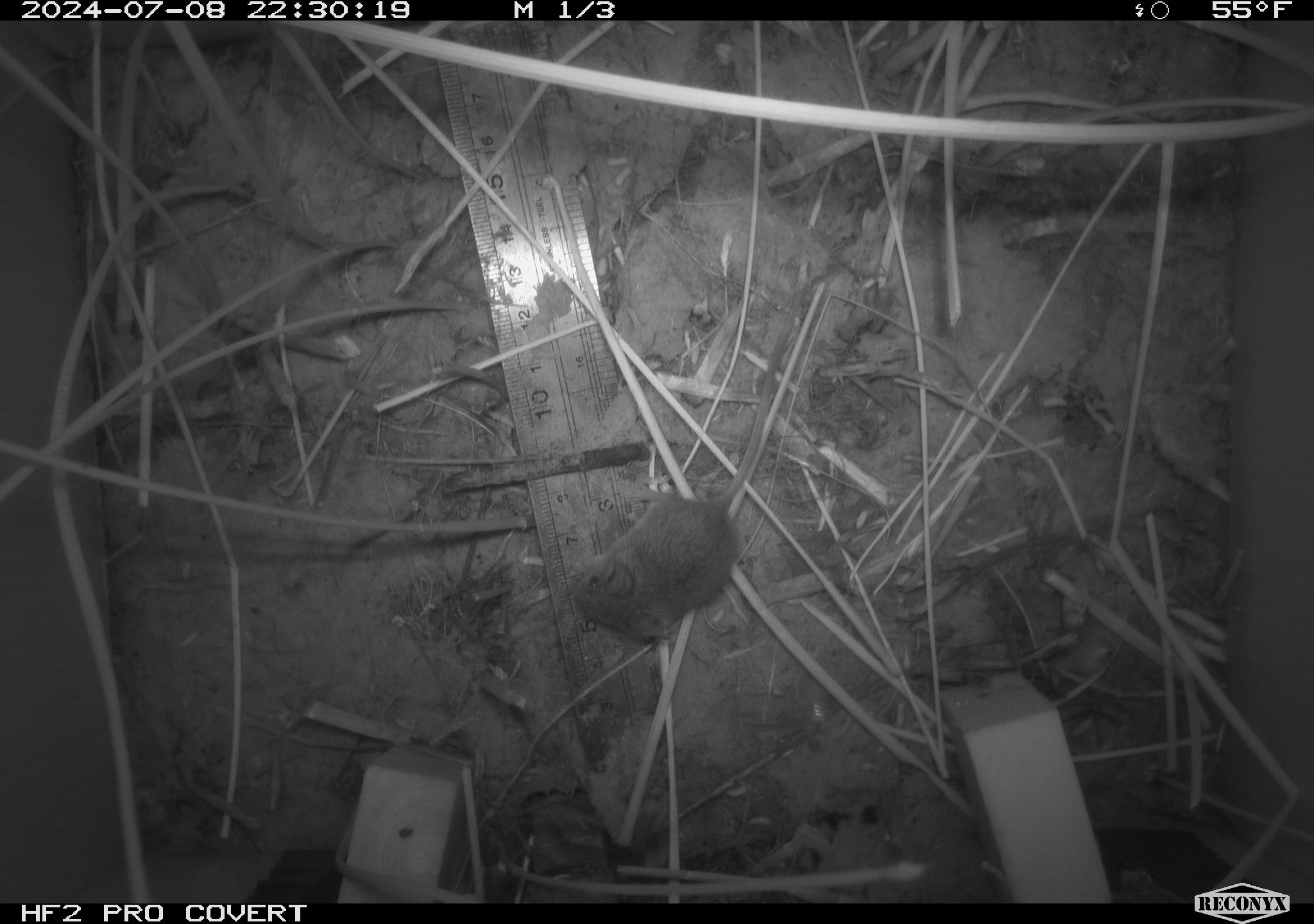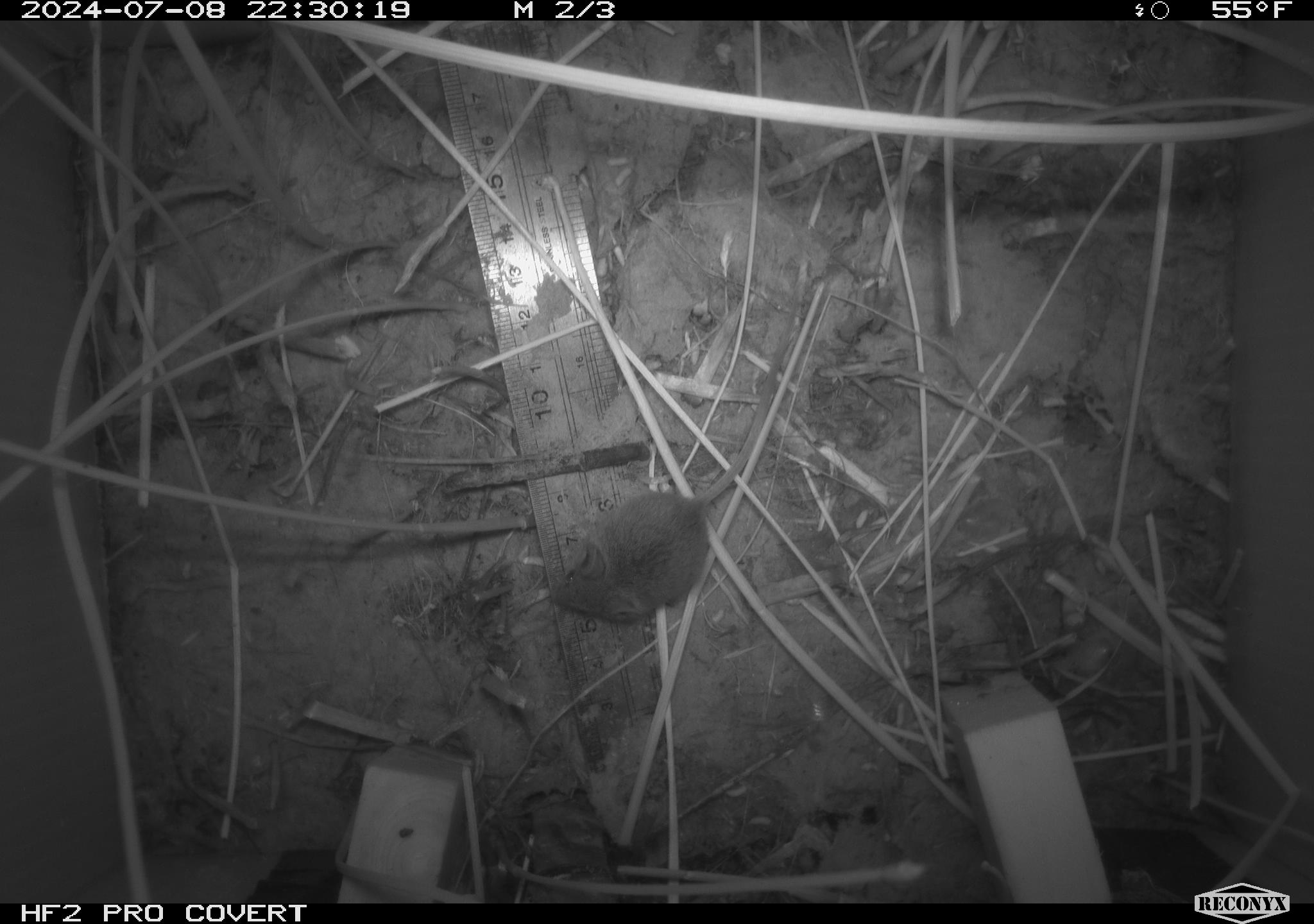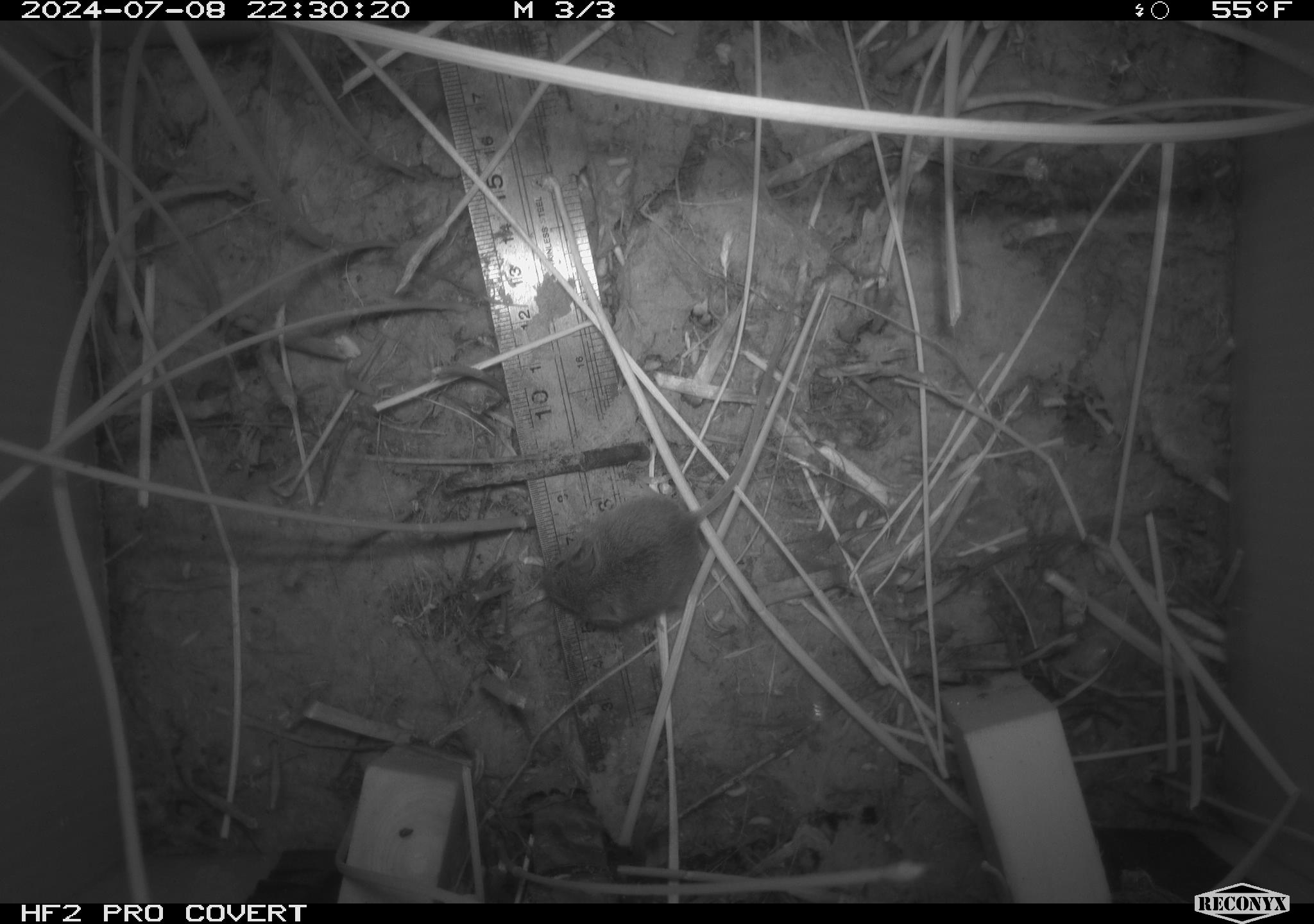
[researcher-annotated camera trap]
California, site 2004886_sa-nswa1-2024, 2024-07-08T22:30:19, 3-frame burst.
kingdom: Animalia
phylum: Chordata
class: Mammalia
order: Rodentia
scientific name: Rodentia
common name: rodent